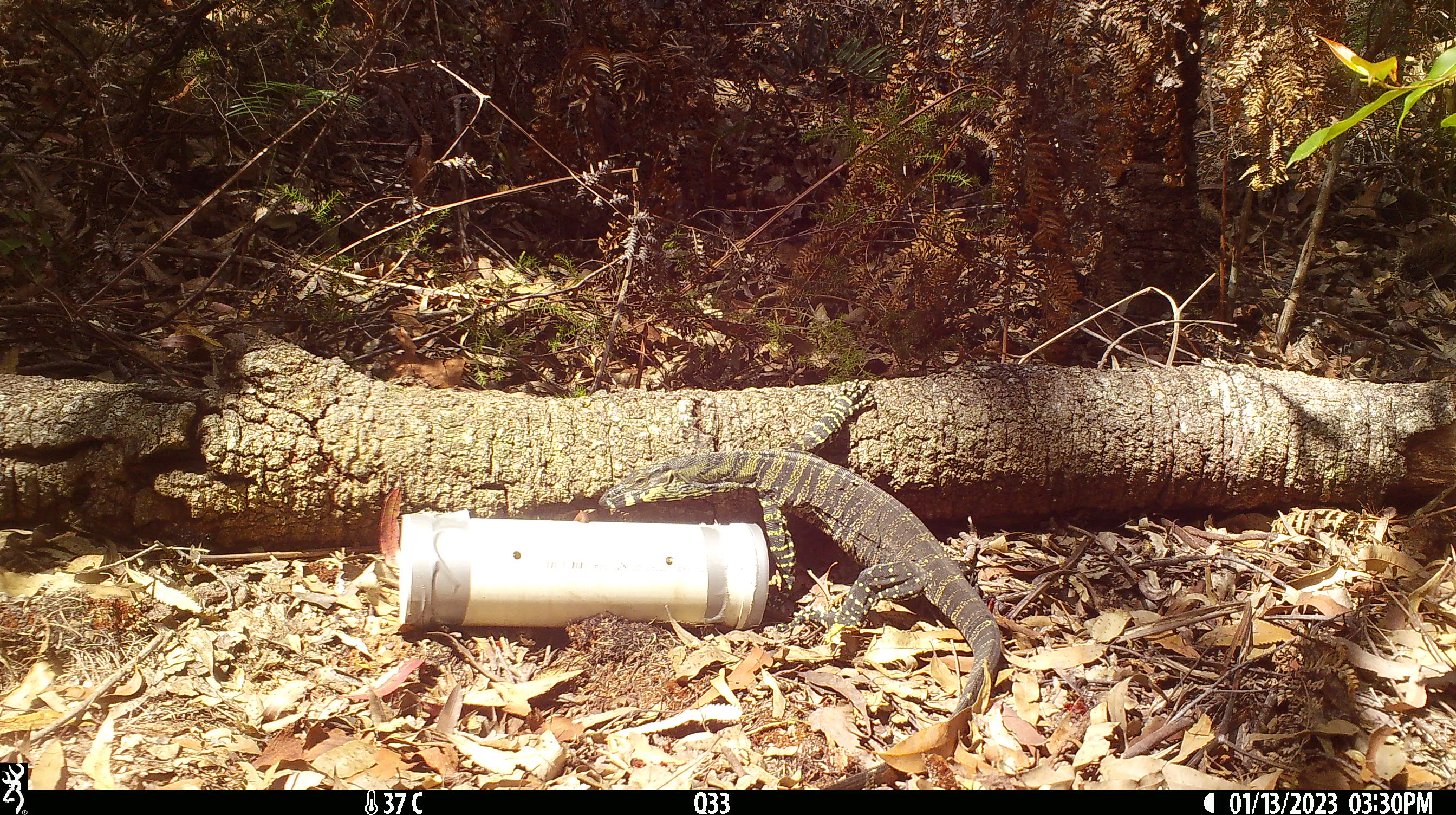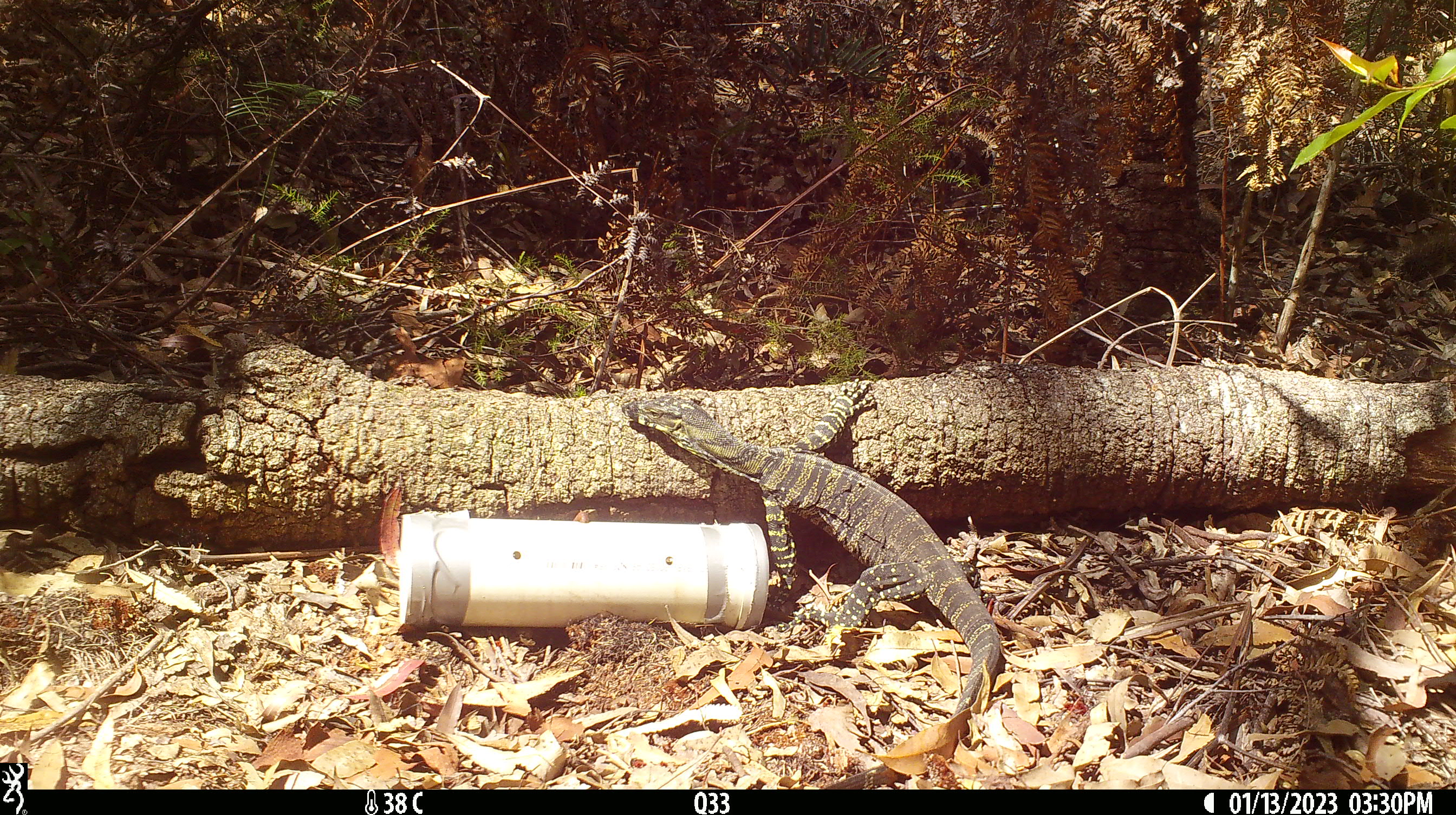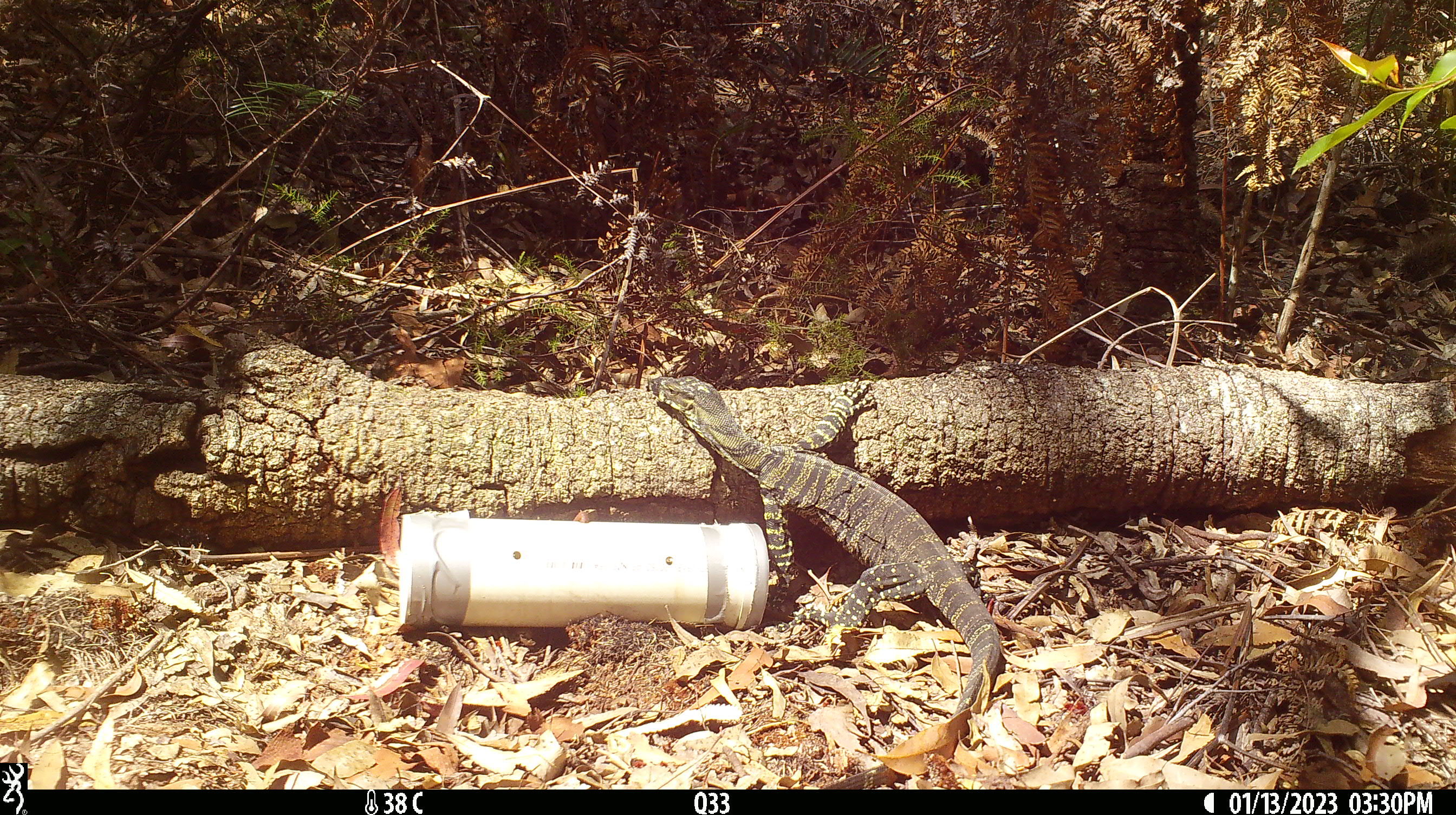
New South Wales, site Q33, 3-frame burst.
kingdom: Animalia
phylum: Chordata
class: Reptilia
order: Squamata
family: Varanidae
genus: Varanus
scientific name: Varanus varius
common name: lace monitor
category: goanna